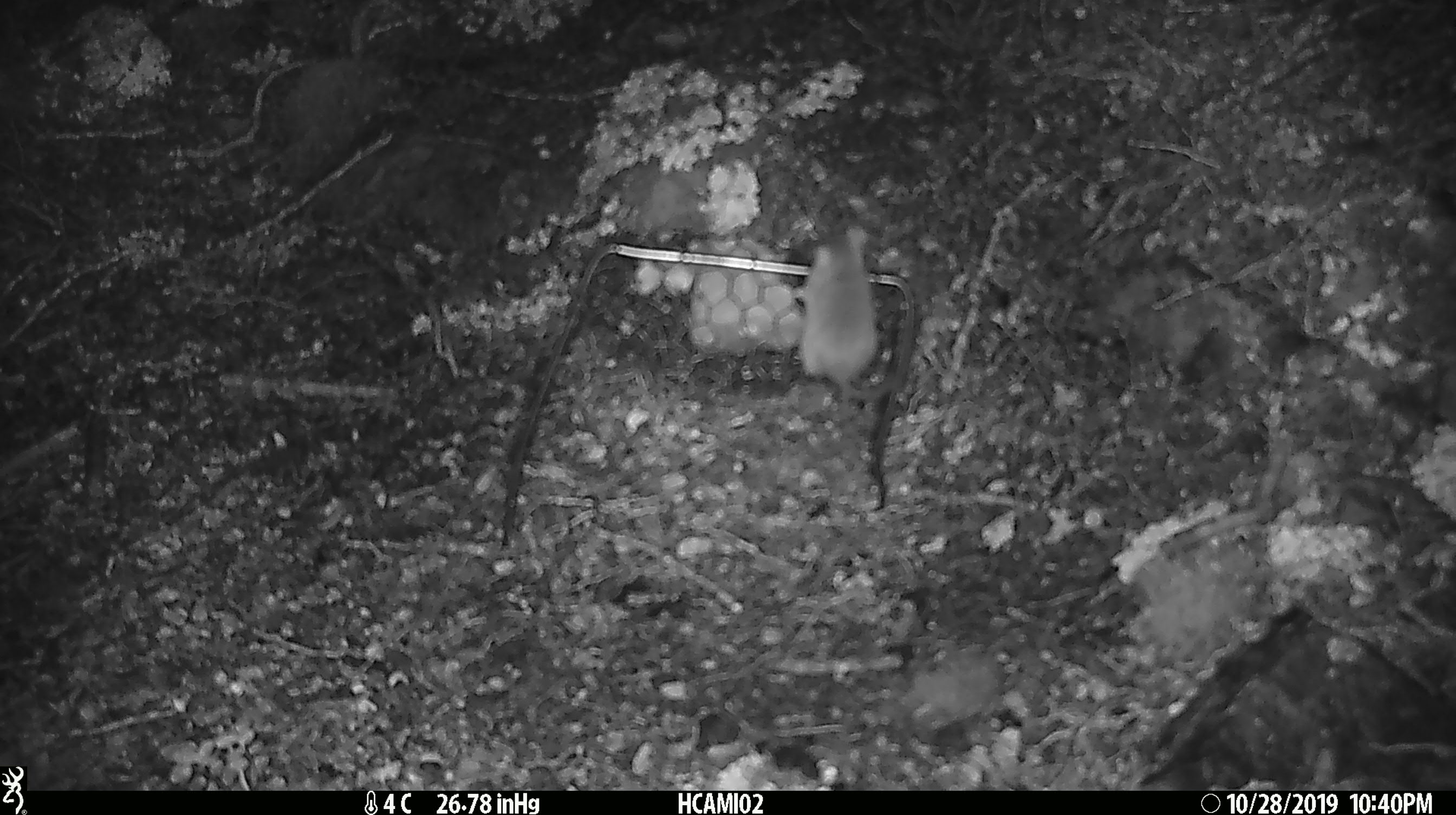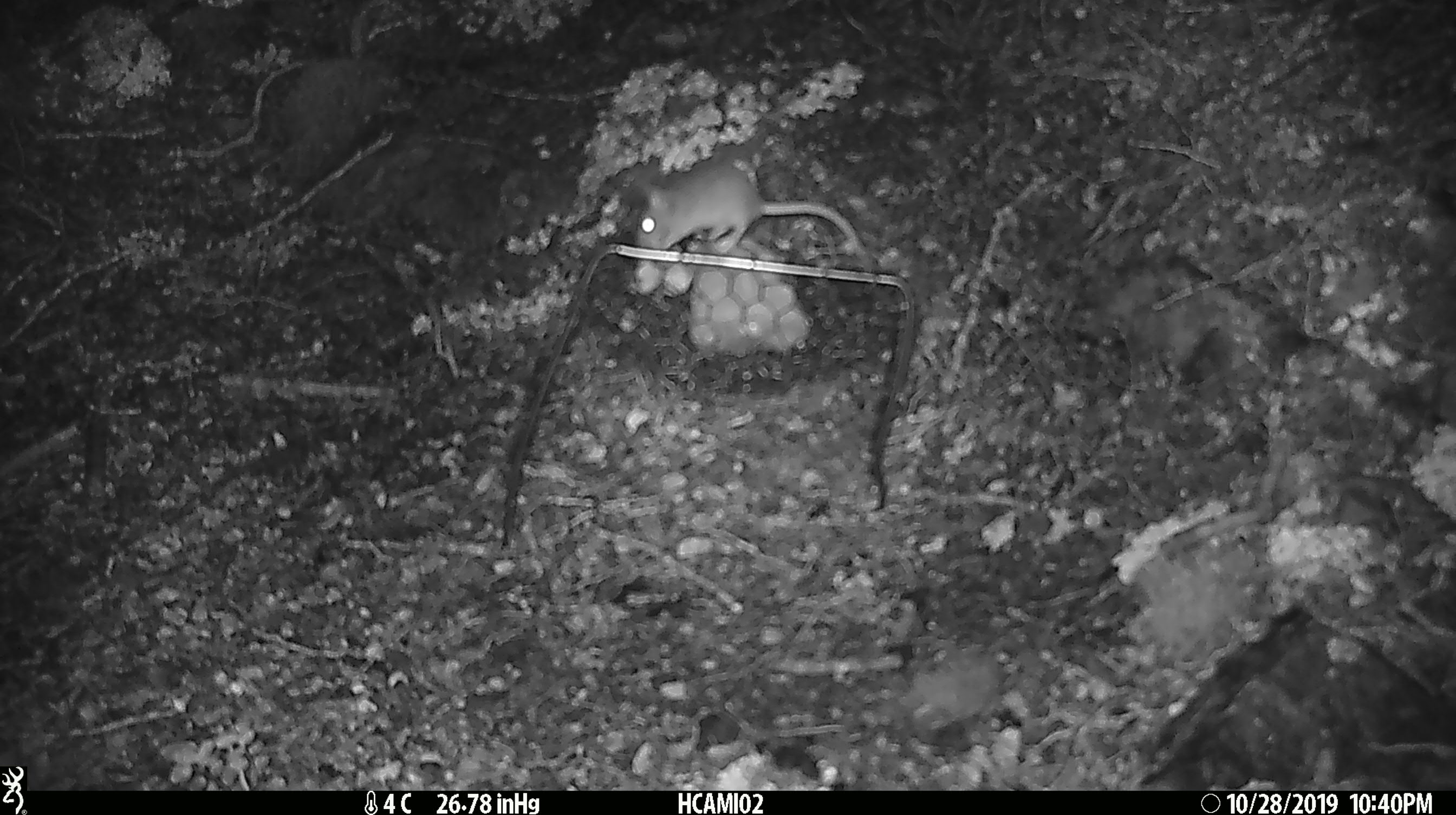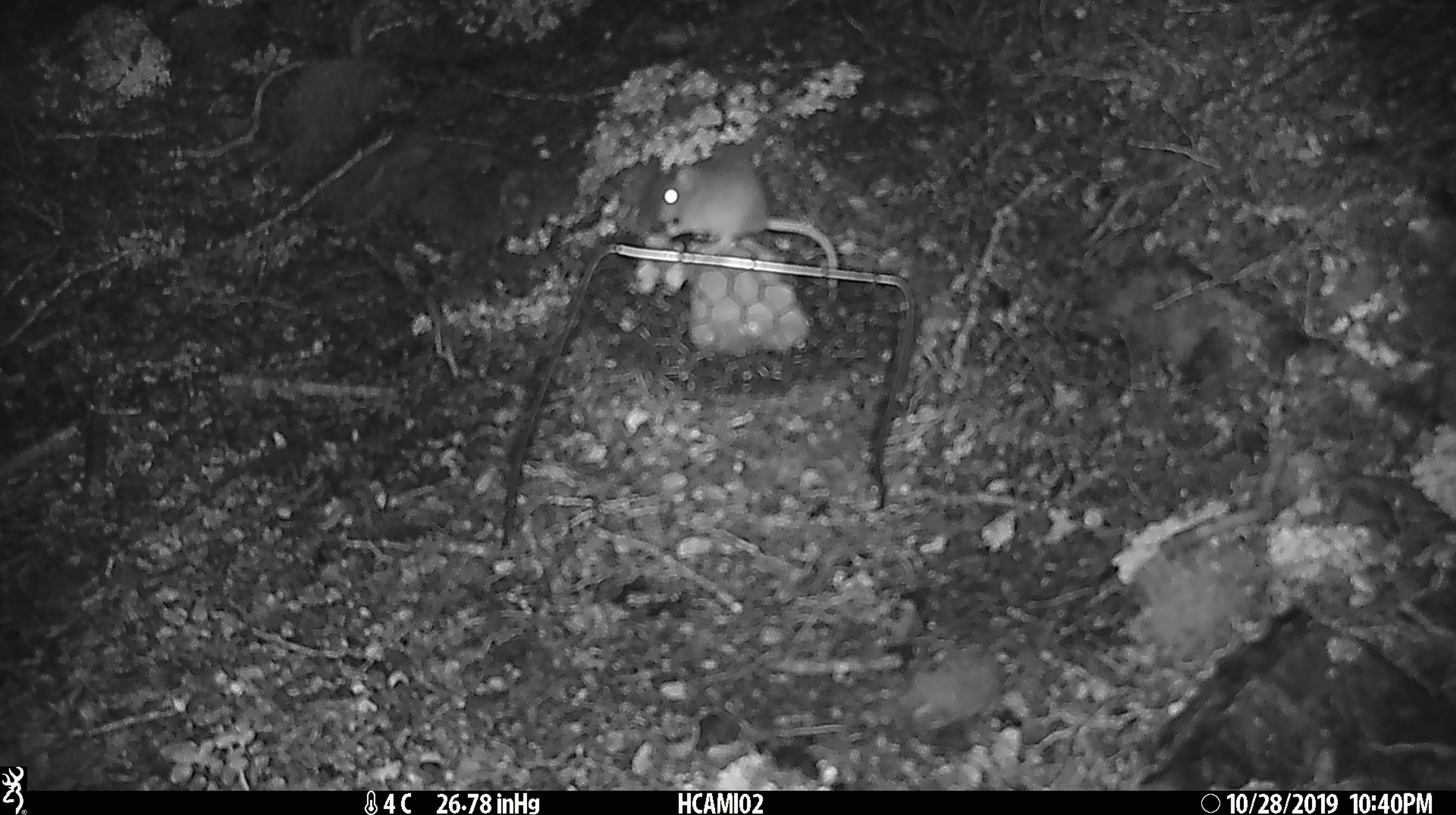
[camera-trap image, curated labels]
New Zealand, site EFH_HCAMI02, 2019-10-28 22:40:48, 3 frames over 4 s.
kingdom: Animalia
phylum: Chordata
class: Mammalia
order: Rodentia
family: Muridae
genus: Mus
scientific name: Mus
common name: mouse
Mouse (Mus).